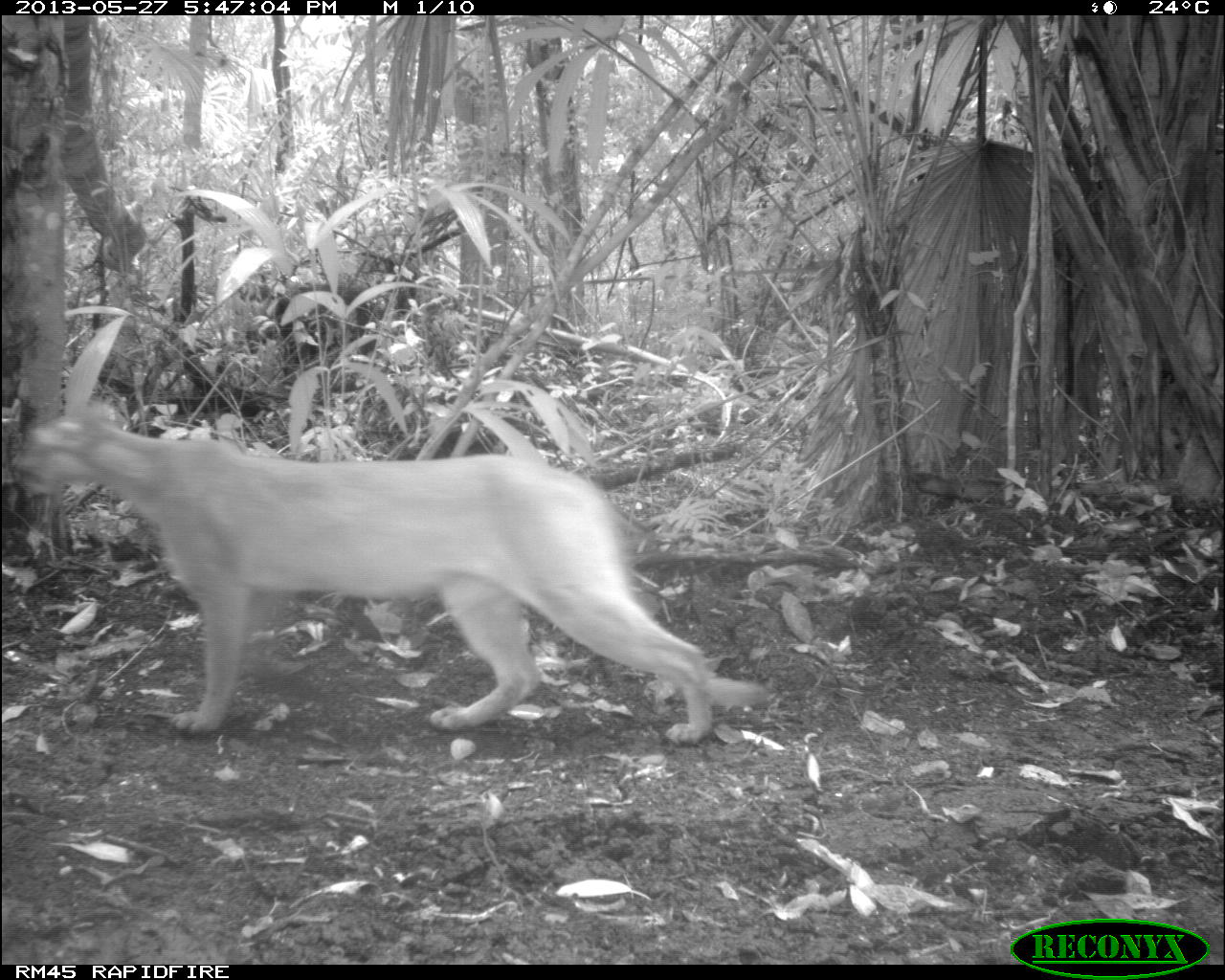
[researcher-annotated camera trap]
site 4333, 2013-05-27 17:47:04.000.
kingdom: Animalia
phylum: Chordata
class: Mammalia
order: Carnivora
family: Felidae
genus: Puma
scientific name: Puma concolor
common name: mountain lion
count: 1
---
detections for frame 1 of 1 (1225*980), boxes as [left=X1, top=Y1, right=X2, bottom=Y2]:
puma concolor: [left=15, top=400, right=767, bottom=743]